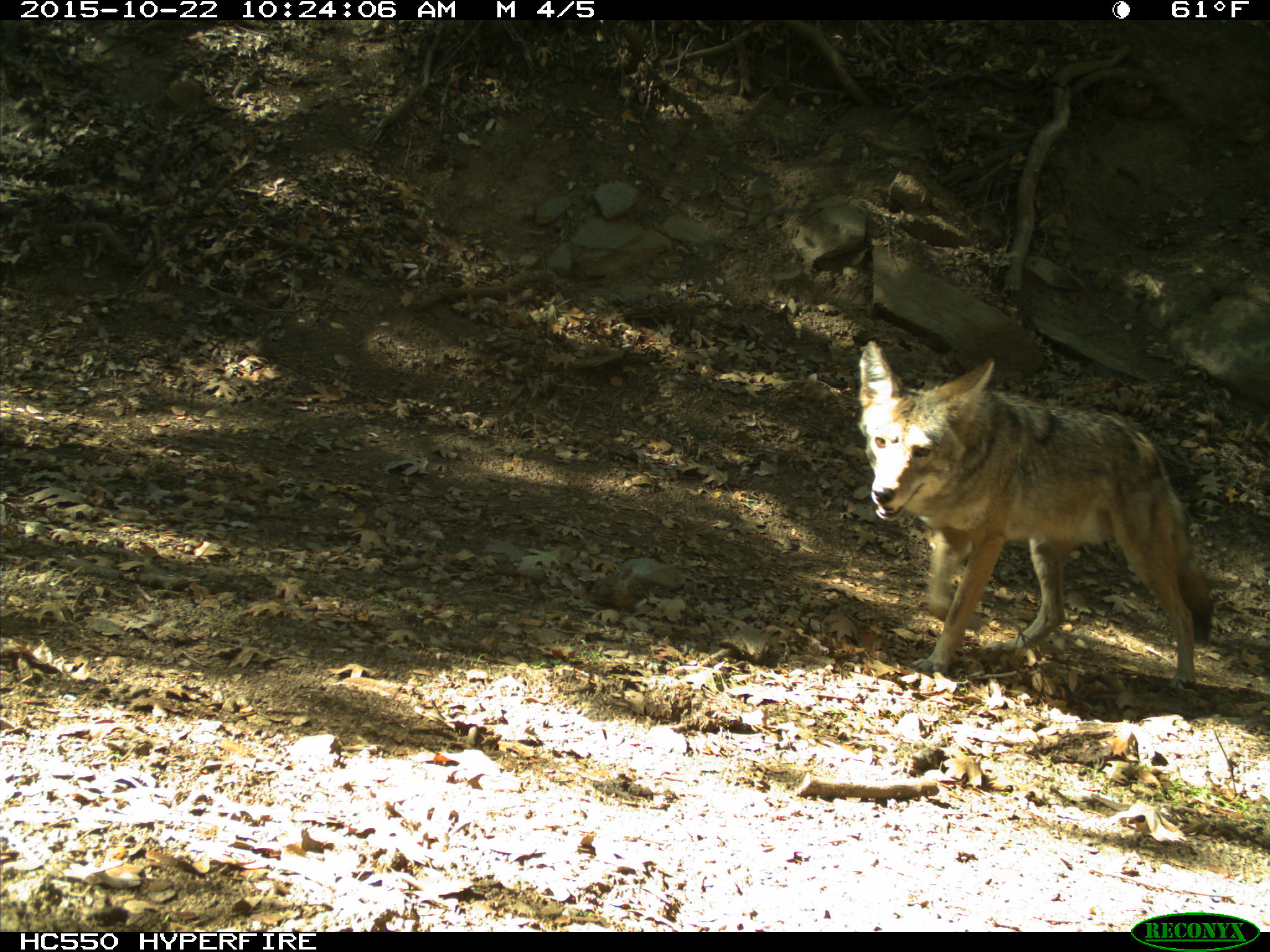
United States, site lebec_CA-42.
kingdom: Animalia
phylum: Chordata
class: Mammalia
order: Carnivora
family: Canidae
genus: Canis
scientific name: Canis latrans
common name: coyote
Canis latrans (coyote).